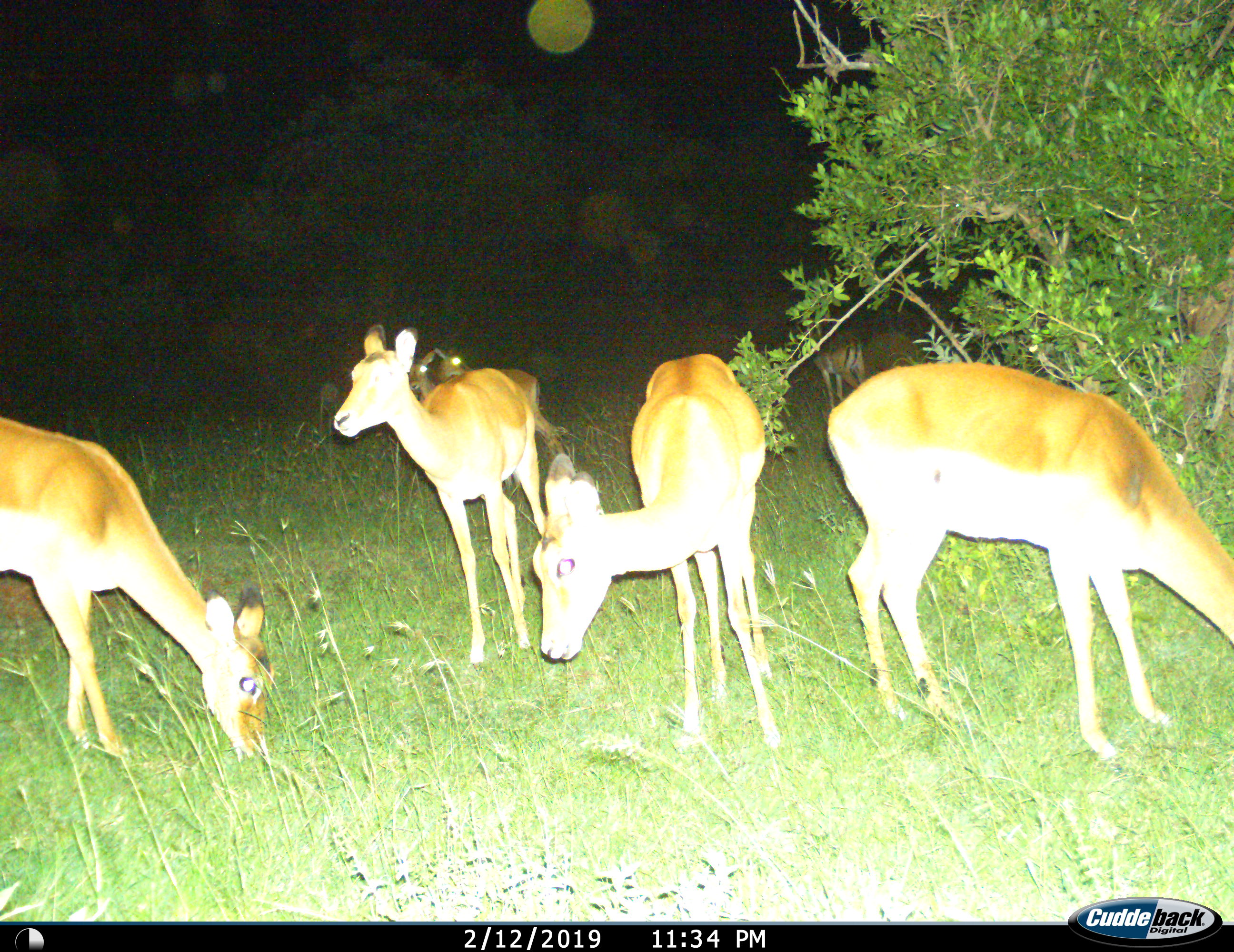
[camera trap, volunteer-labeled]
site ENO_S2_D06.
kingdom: Animalia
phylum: Chordata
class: Mammalia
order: Artiodactyla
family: Bovidae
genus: Aepyceros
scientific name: Aepyceros melampus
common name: impala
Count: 7.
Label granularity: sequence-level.